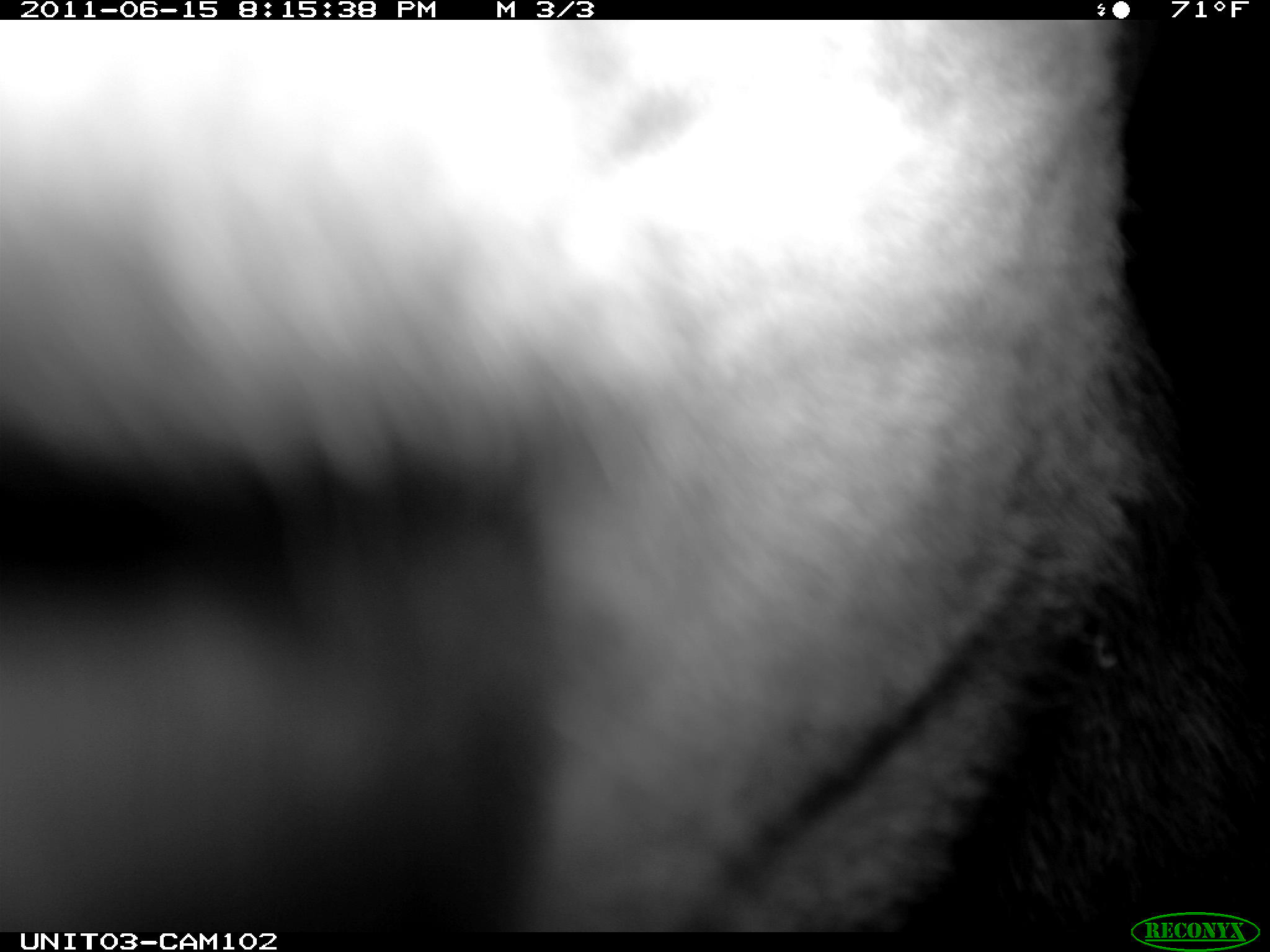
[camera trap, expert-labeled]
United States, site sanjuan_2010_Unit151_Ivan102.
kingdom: Animalia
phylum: Chordata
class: Mammalia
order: Artiodactyla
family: Cervidae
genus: Cervus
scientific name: Cervus elaphus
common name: red deer